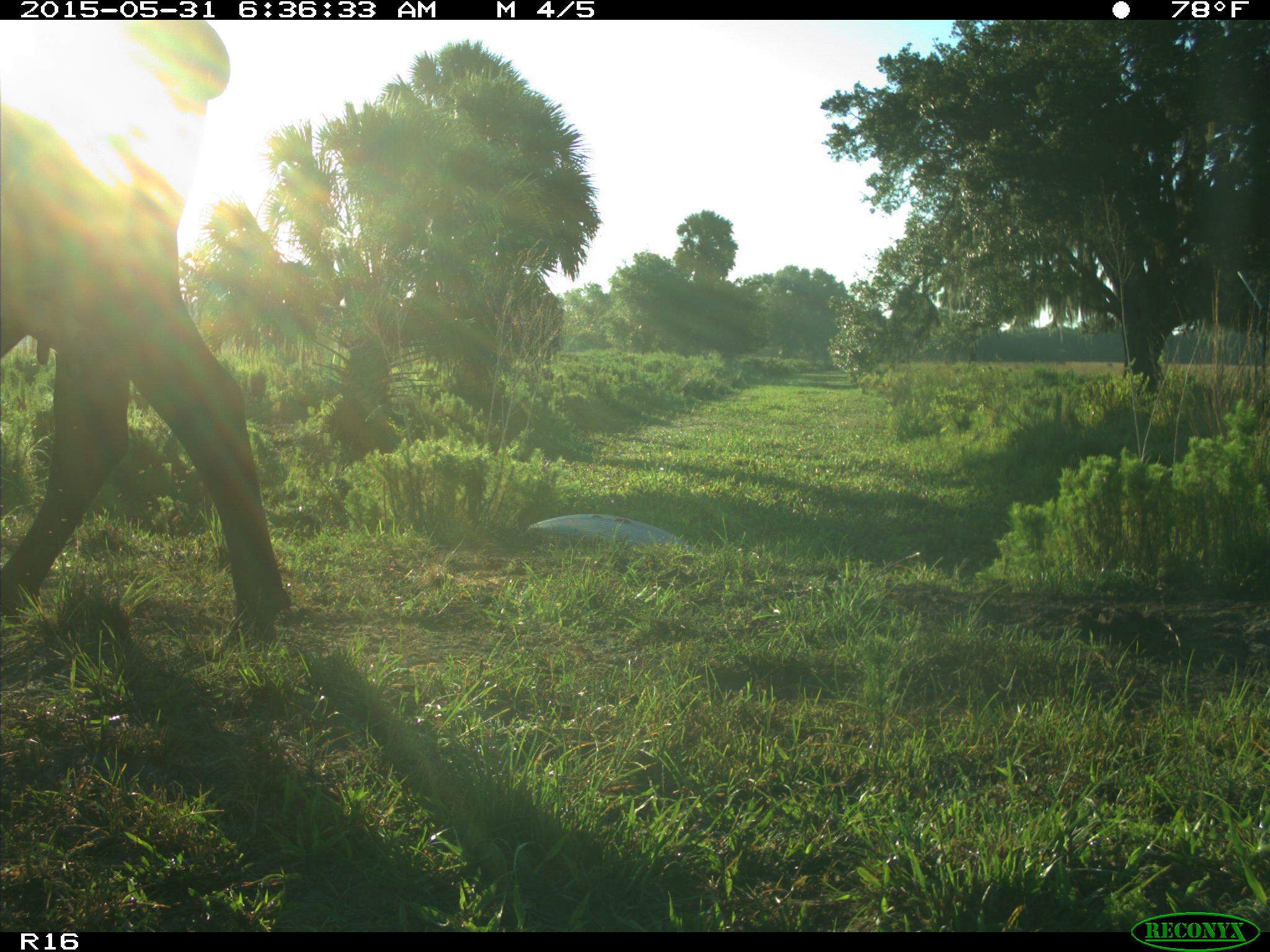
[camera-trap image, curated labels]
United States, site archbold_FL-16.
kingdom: Animalia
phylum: Chordata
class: Mammalia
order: Artiodactyla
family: Bovidae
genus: Bos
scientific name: Bos taurus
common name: domestic cow